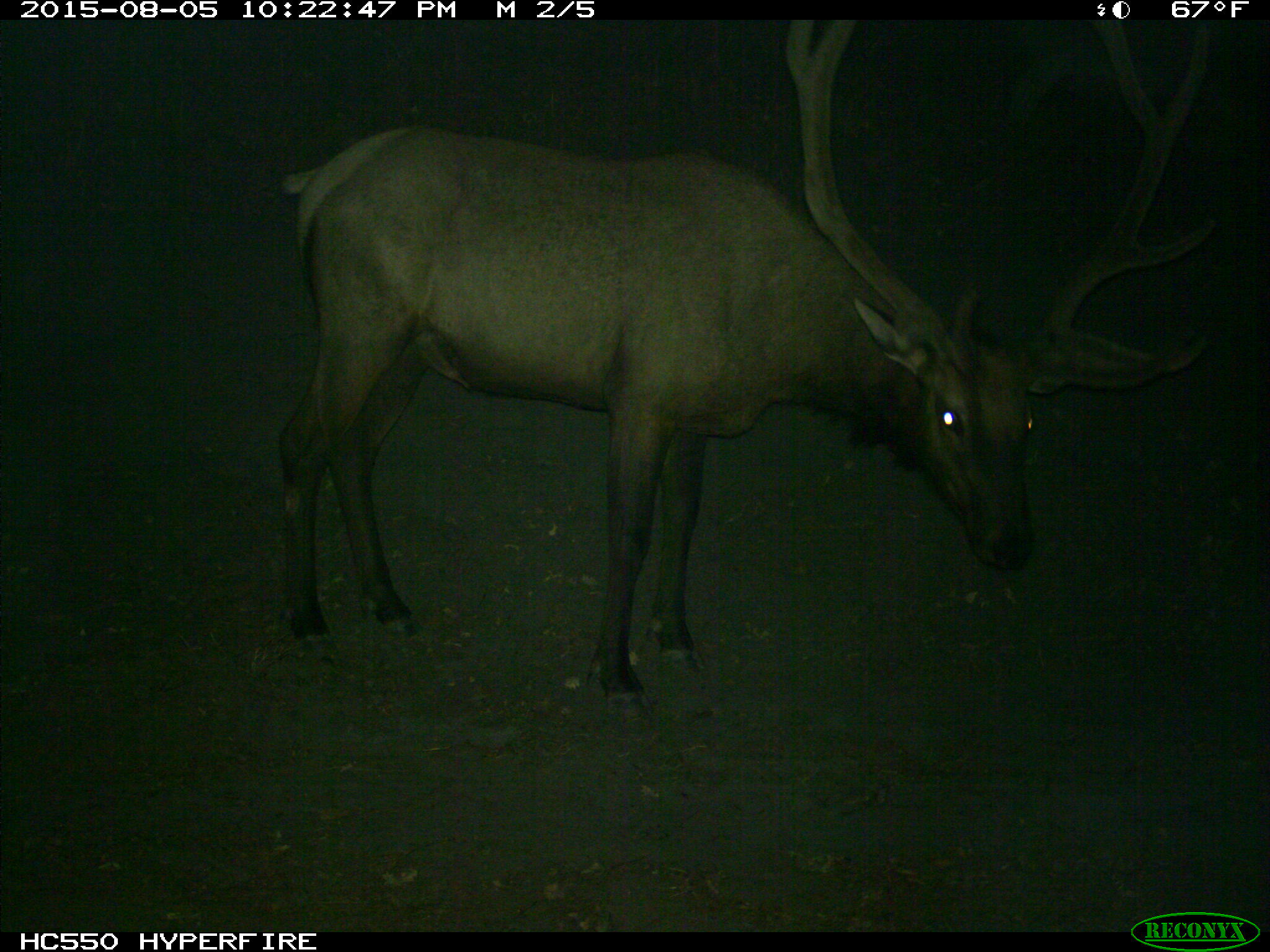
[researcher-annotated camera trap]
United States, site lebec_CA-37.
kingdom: Animalia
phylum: Chordata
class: Mammalia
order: Artiodactyla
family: Cervidae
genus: Cervus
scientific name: Cervus canadensis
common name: elk